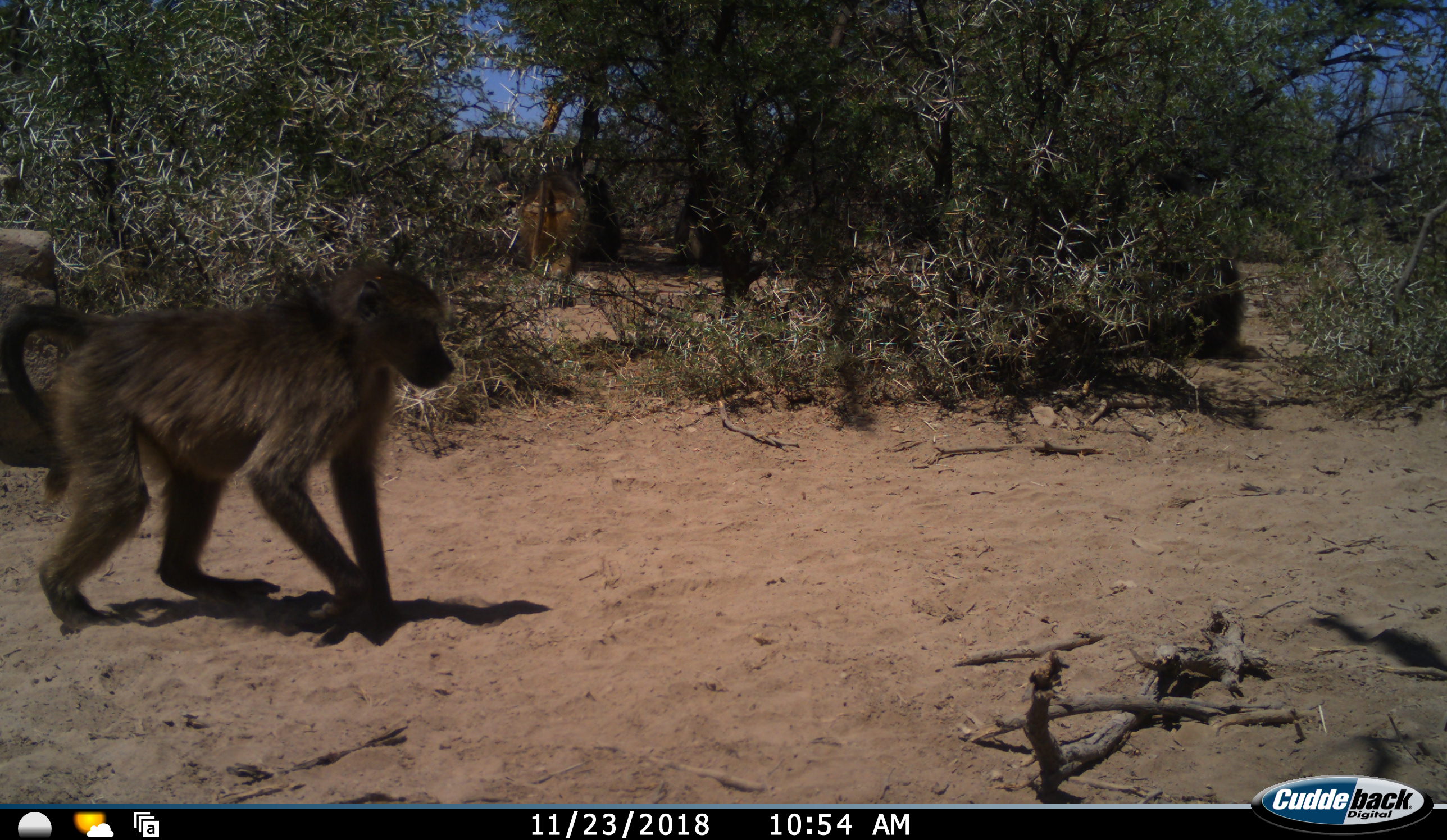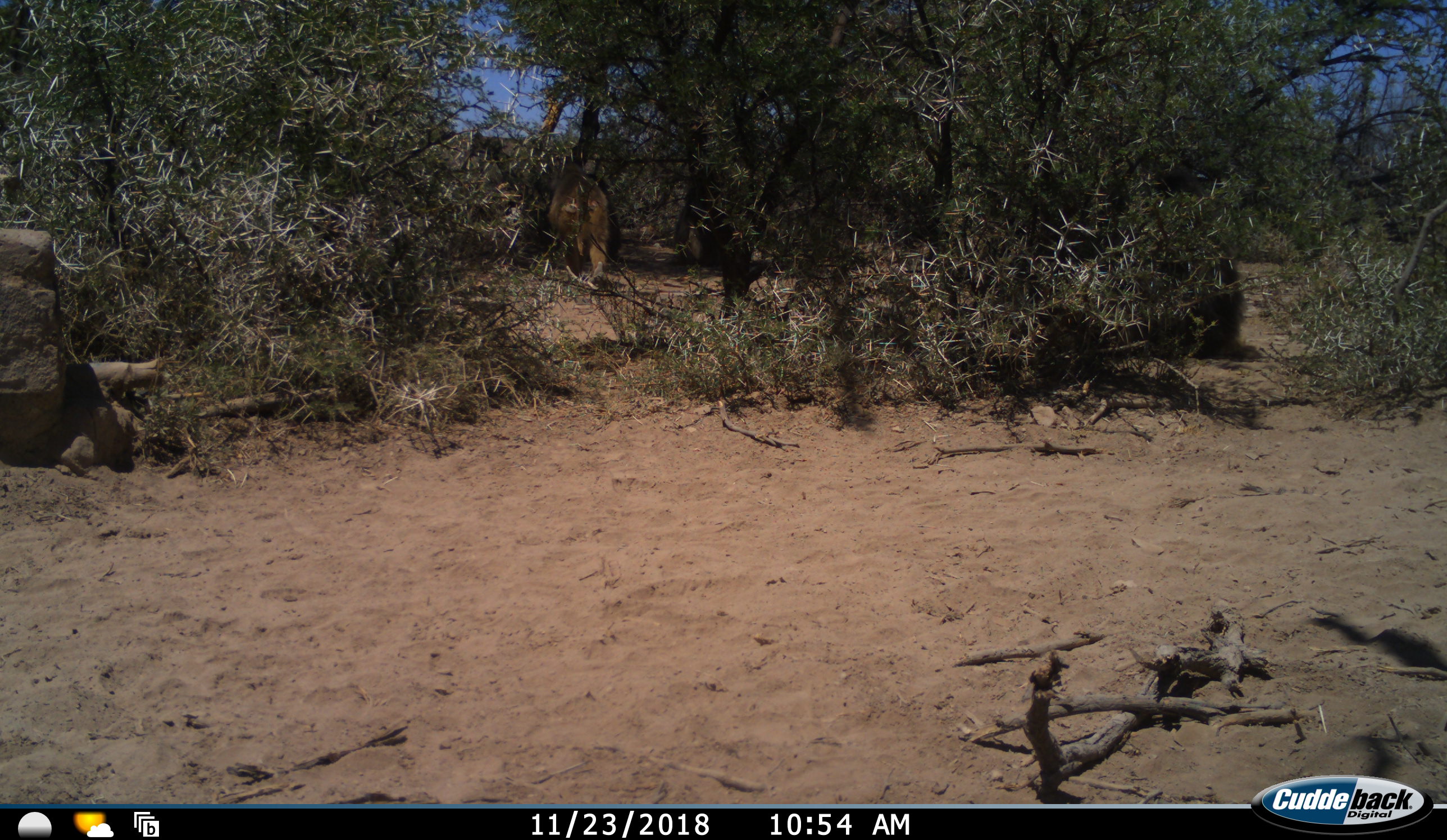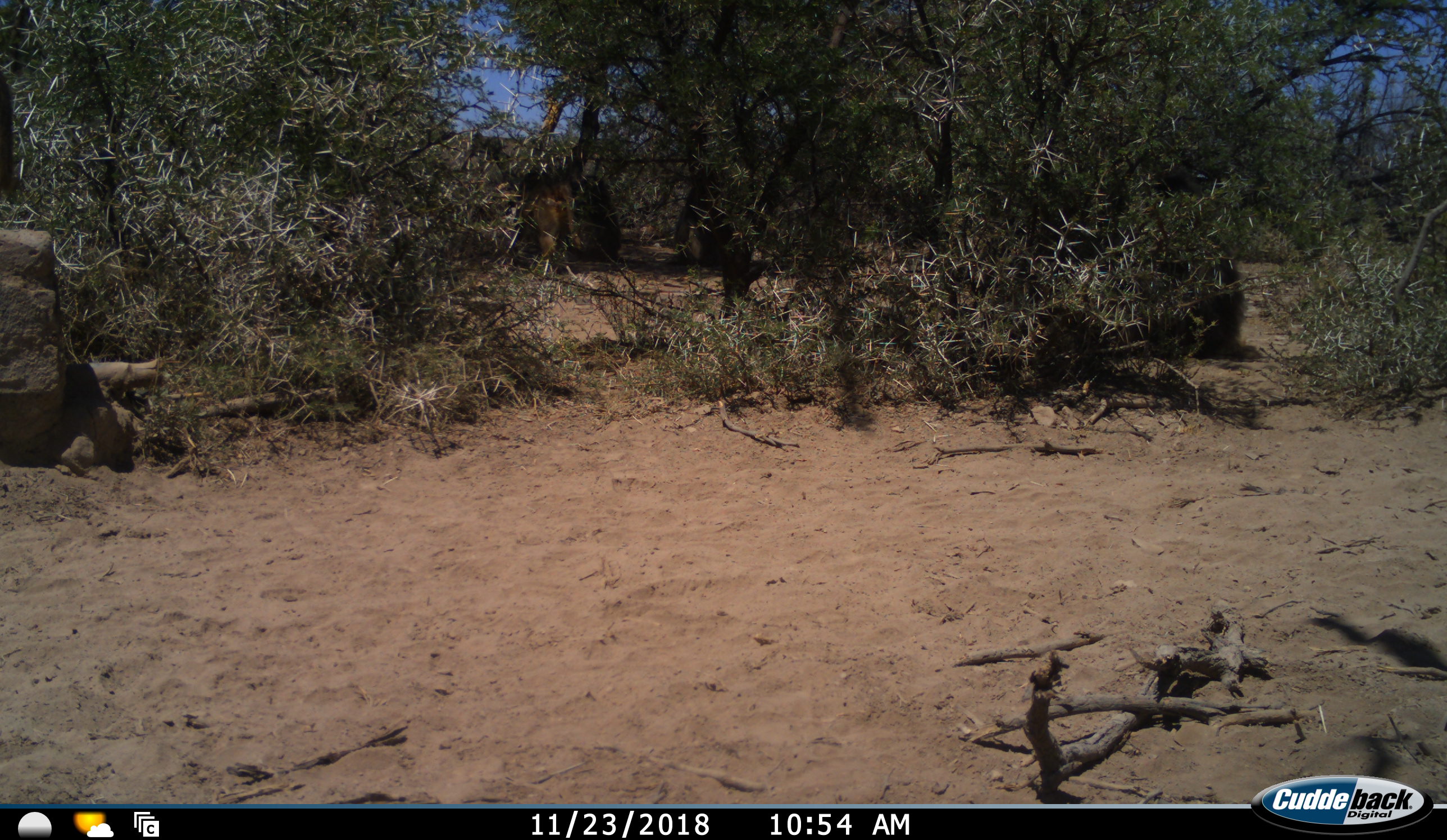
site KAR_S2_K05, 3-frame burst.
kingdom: Animalia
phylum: Chordata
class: Mammalia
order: Primates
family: Cercopithecidae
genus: Papio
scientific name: Papio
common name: baboon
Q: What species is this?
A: Baboon (Papio).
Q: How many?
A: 3.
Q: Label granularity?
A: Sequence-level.